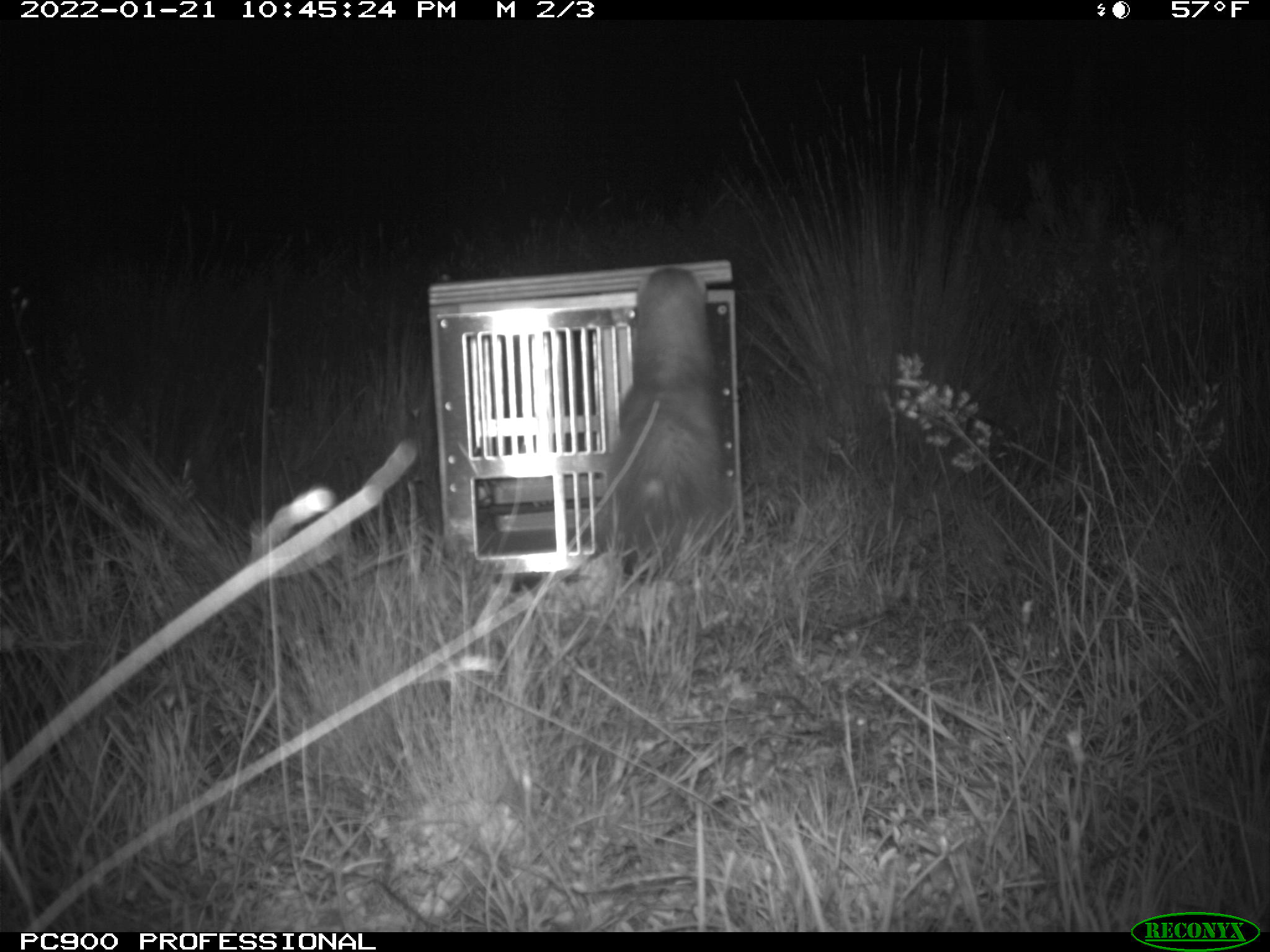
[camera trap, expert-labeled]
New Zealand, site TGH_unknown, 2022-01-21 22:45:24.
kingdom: Animalia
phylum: Chordata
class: Mammalia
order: Carnivora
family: Mustelidae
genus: Mustela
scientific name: Mustela furo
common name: ferret